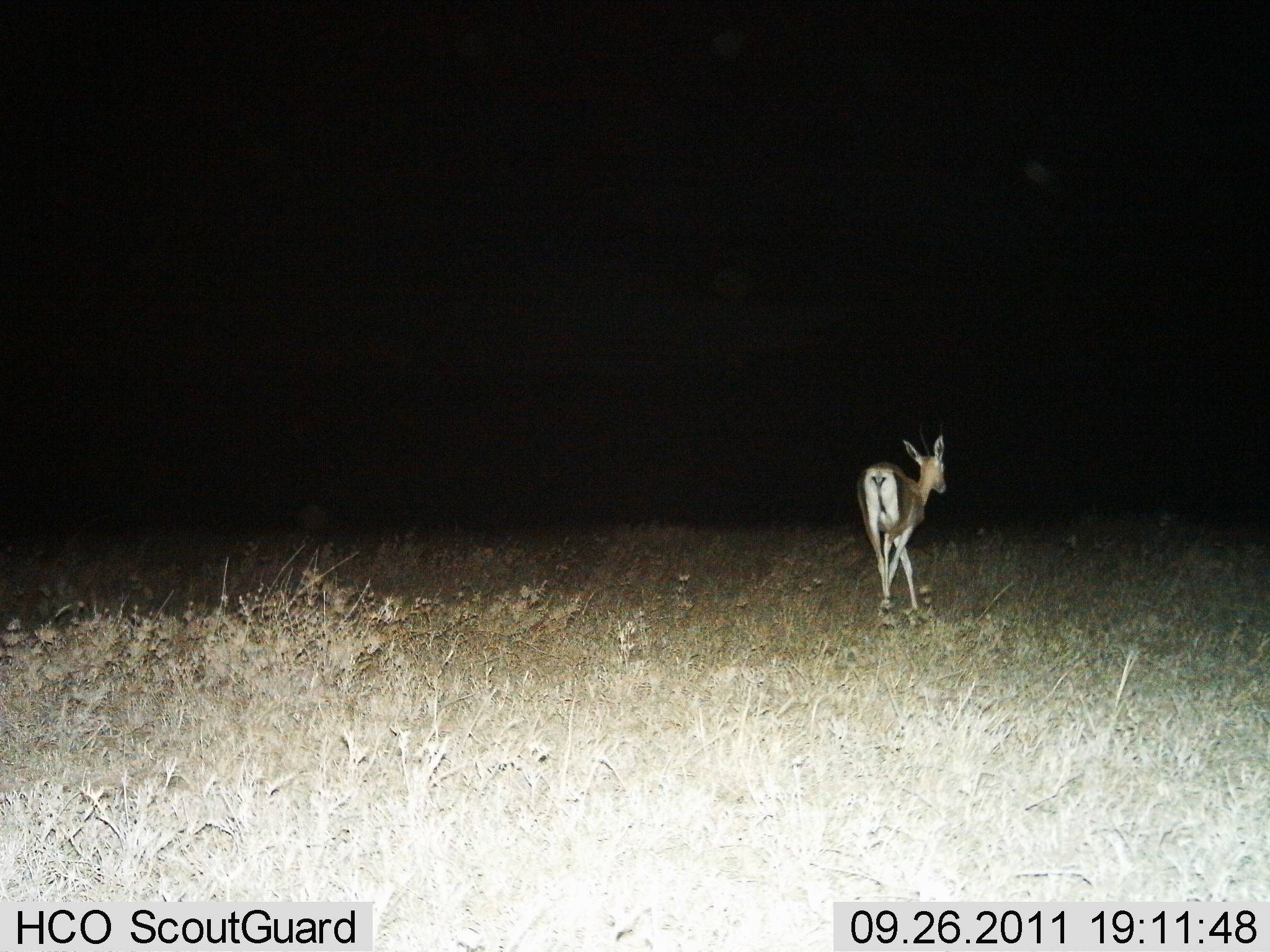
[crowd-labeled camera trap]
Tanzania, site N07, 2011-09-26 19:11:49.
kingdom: Animalia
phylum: Chordata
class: Mammalia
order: Artiodactyla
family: Bovidae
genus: Nanger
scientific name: Nanger granti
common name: grant's gazelle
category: gazellegrants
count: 1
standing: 30%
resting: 0%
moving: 70%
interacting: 0%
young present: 0%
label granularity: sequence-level